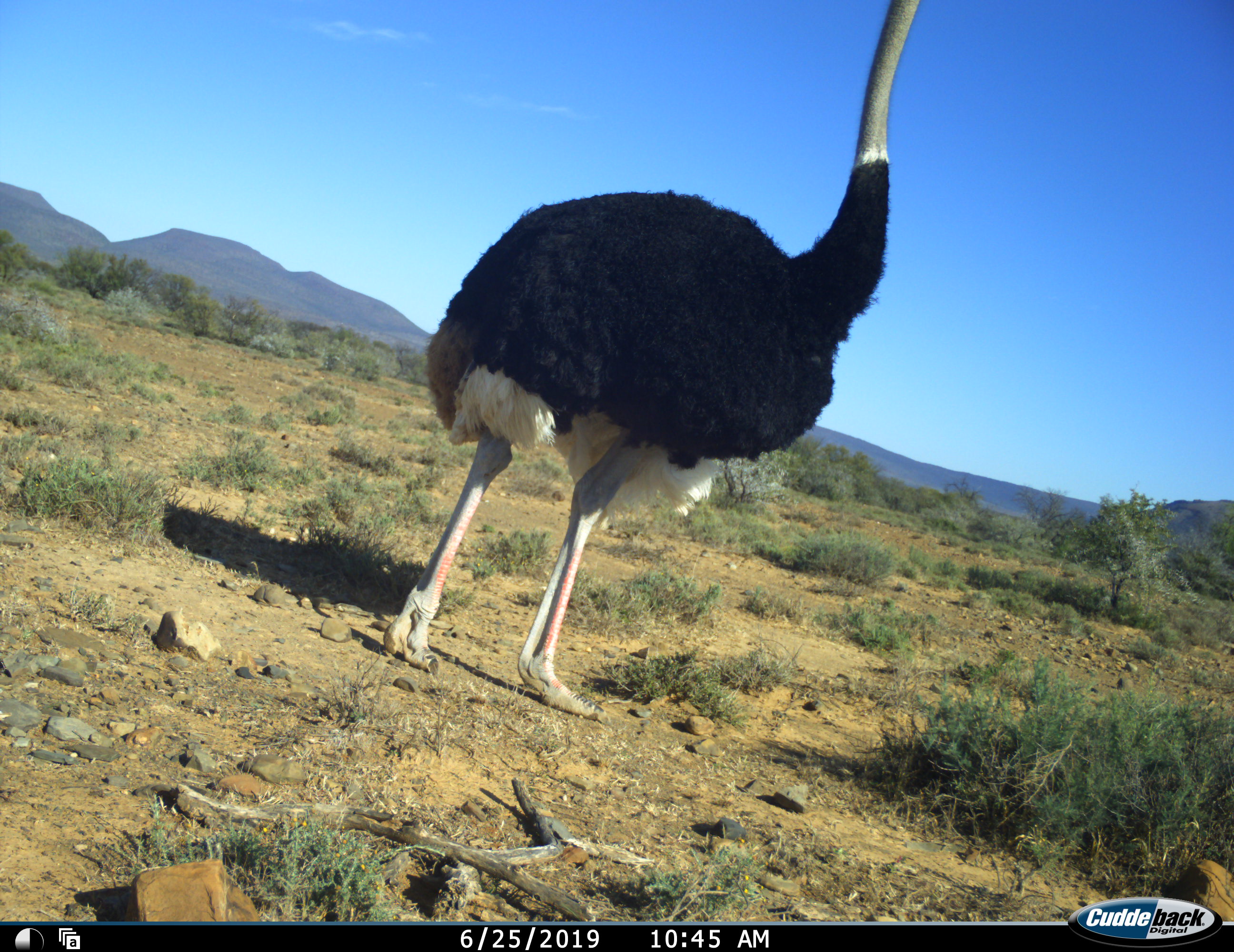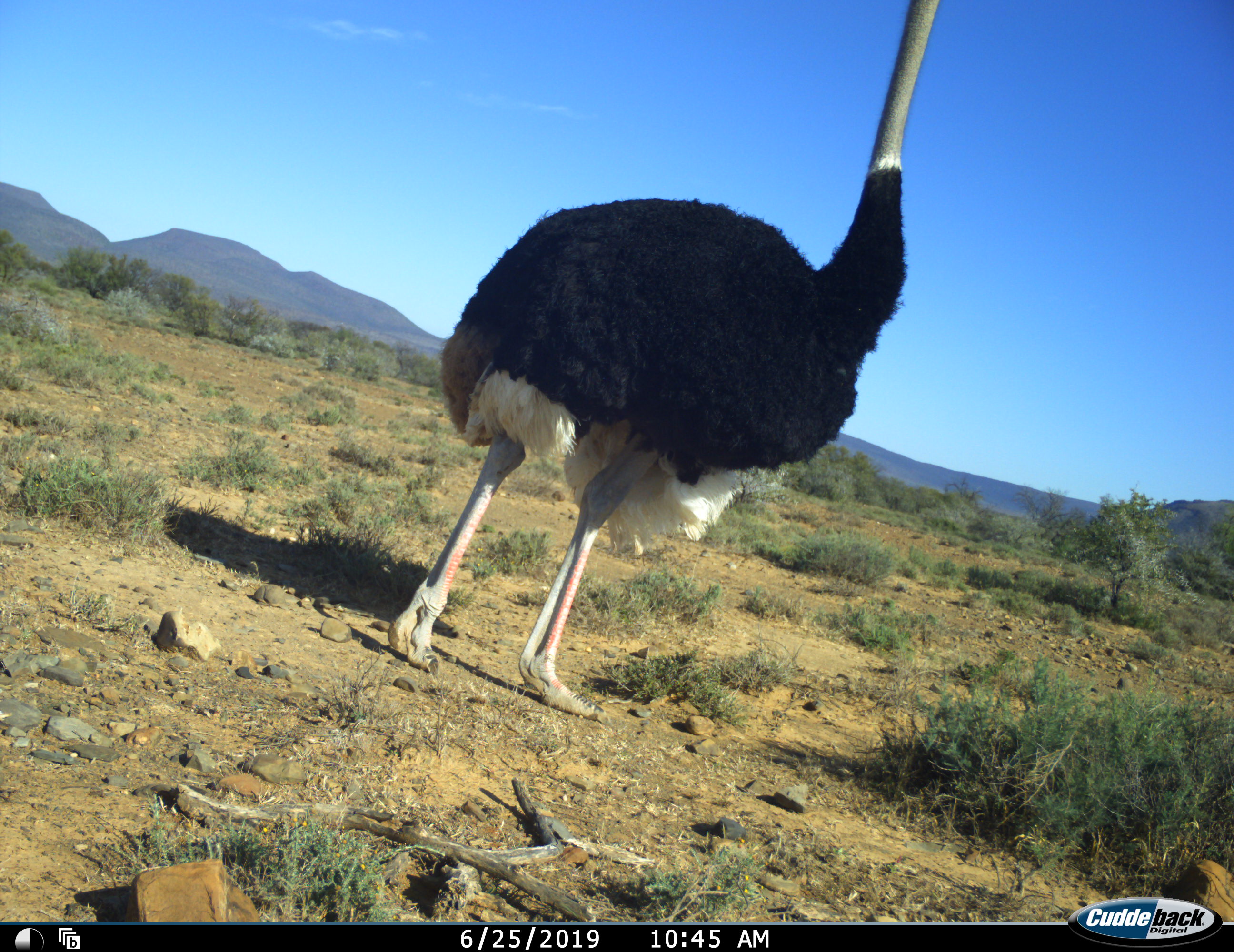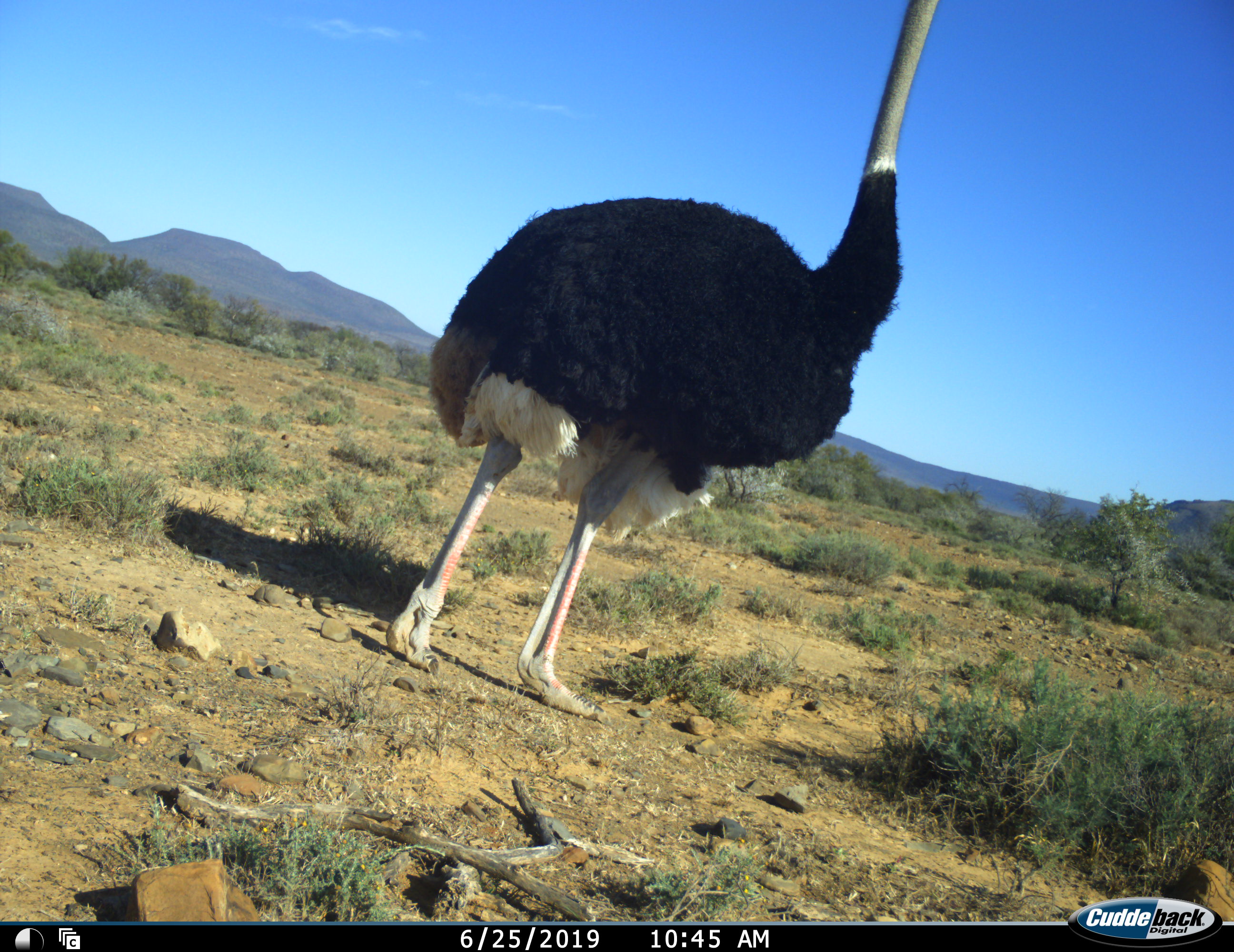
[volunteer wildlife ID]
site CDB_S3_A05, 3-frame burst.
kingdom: Animalia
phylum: Chordata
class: Aves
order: Struthioniformes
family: Struthionidae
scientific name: Struthionidae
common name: ostrich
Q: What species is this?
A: Ostrich (Struthionidae).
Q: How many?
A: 1.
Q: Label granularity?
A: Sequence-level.